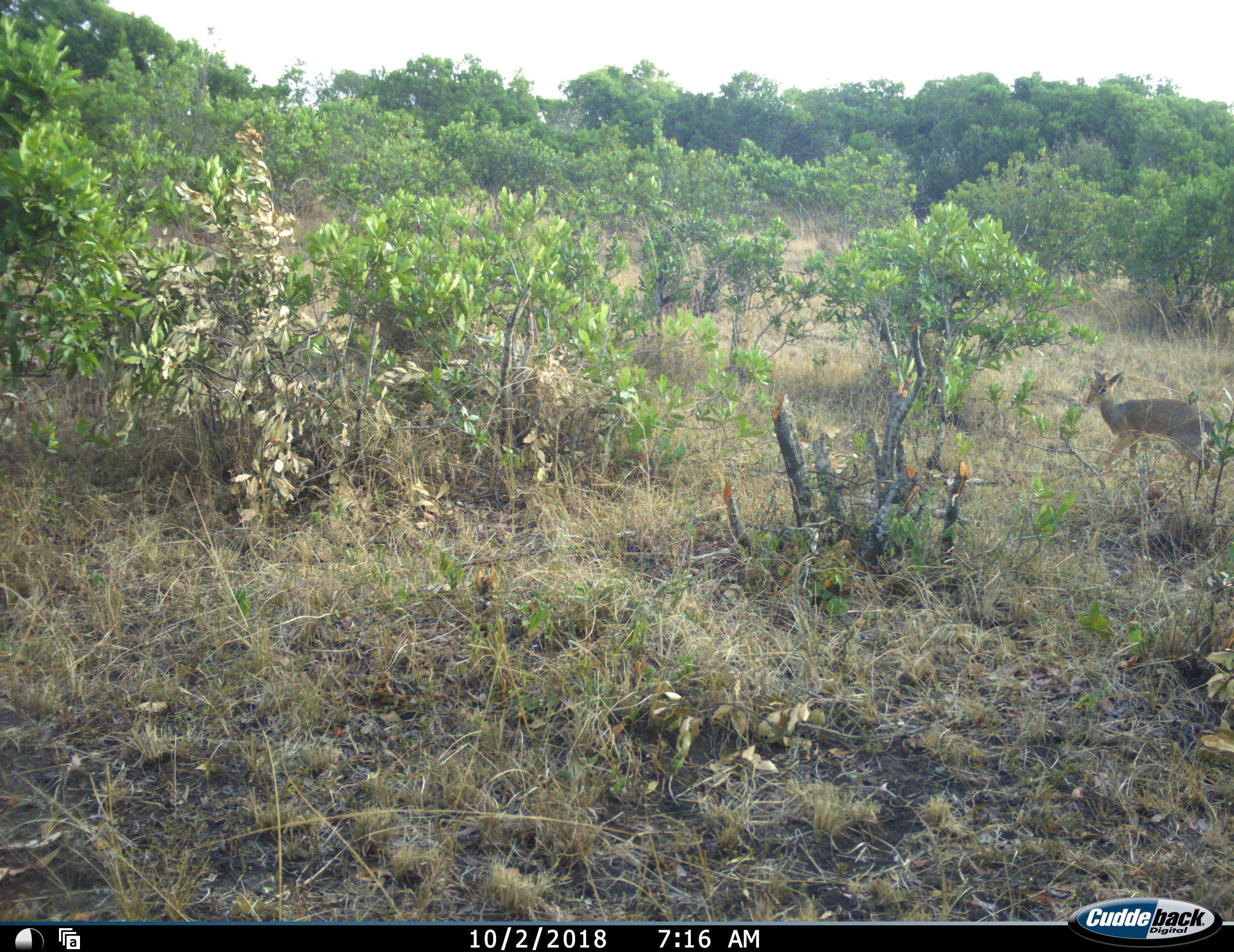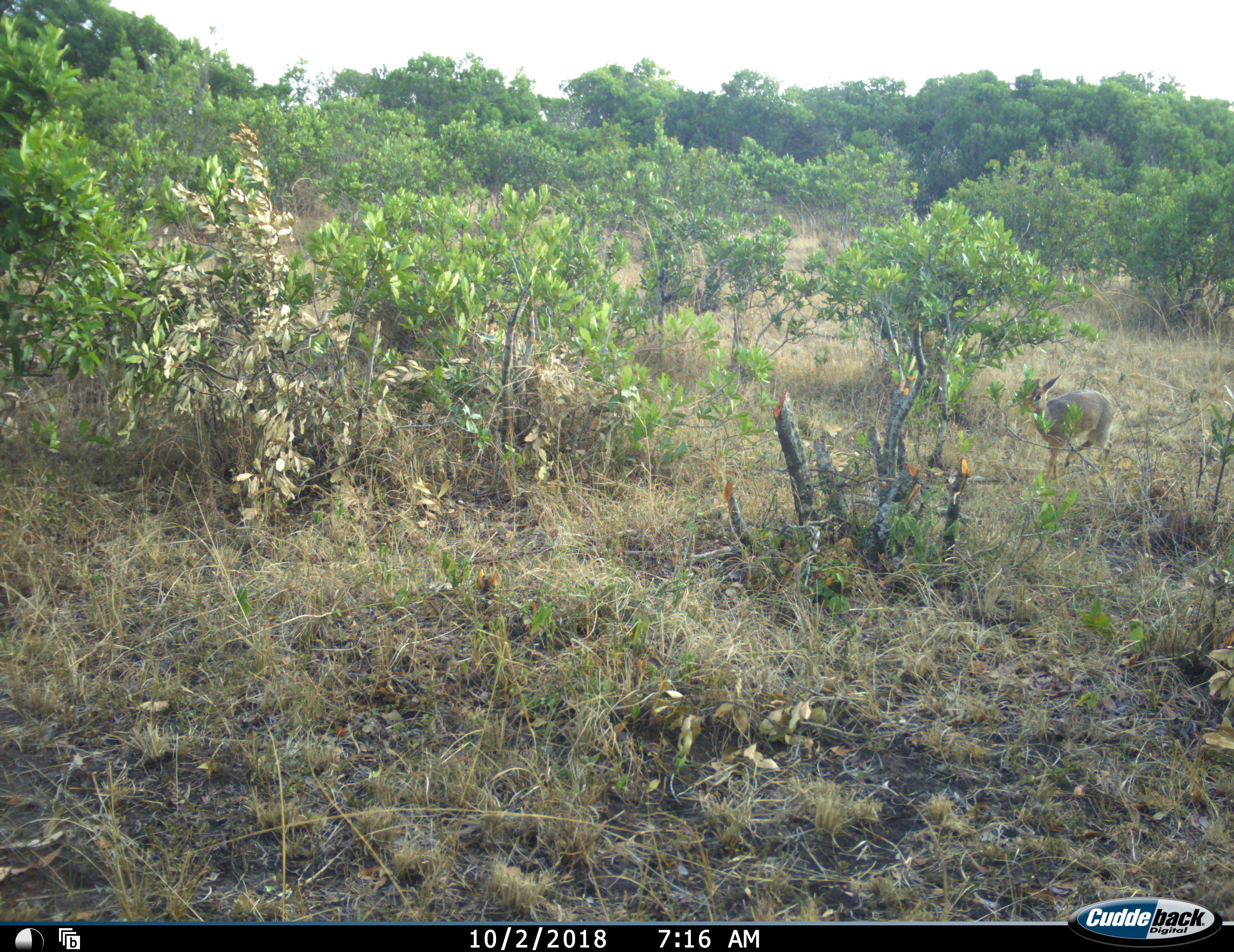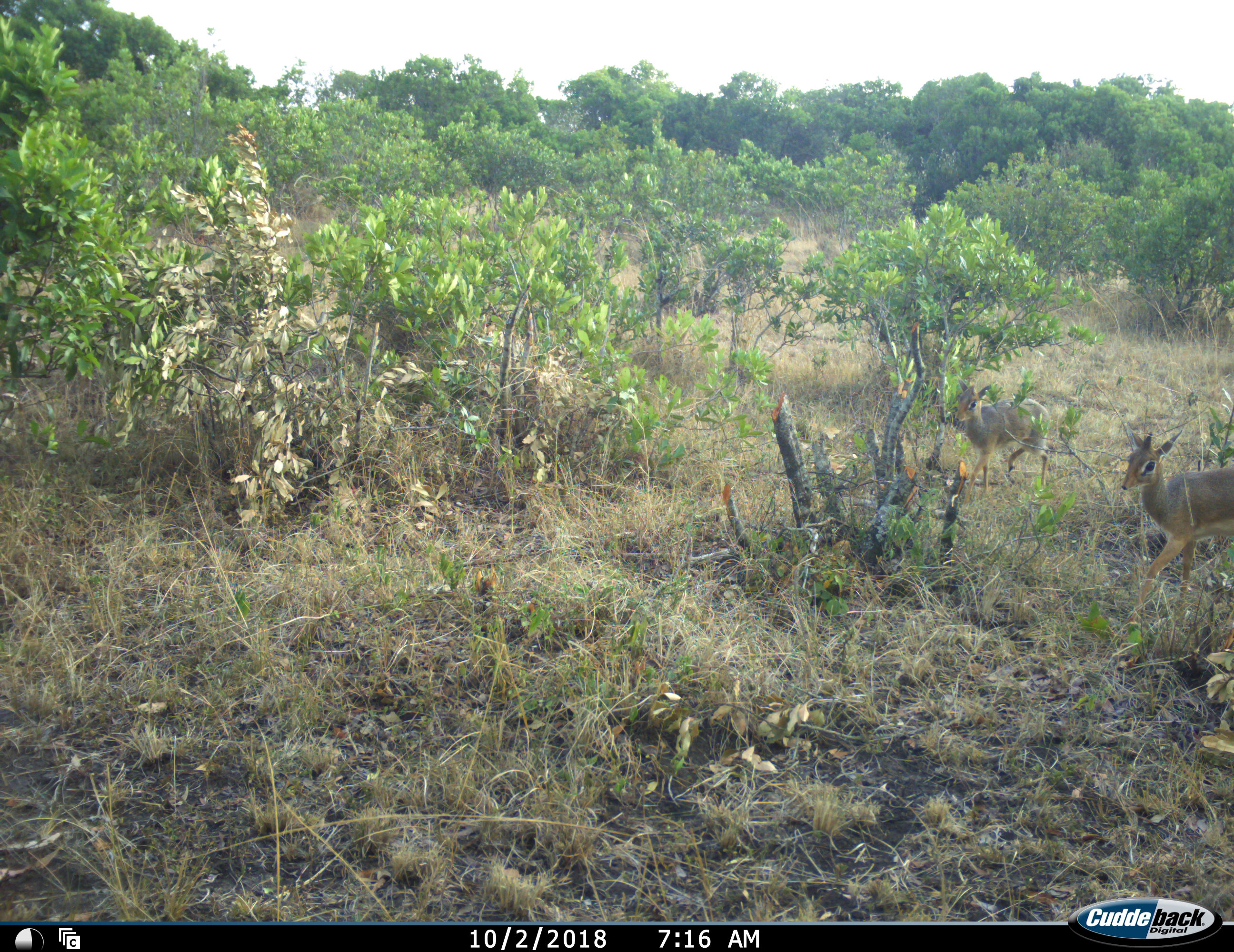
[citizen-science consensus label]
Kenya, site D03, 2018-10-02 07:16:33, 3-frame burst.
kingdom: Animalia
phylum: Chordata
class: Mammalia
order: Artiodactyla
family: Bovidae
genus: Madoqua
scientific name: Madoqua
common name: dikdik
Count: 2.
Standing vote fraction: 17%.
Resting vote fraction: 0%.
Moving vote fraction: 100%.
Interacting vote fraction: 0%.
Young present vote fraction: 0%.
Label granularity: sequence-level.